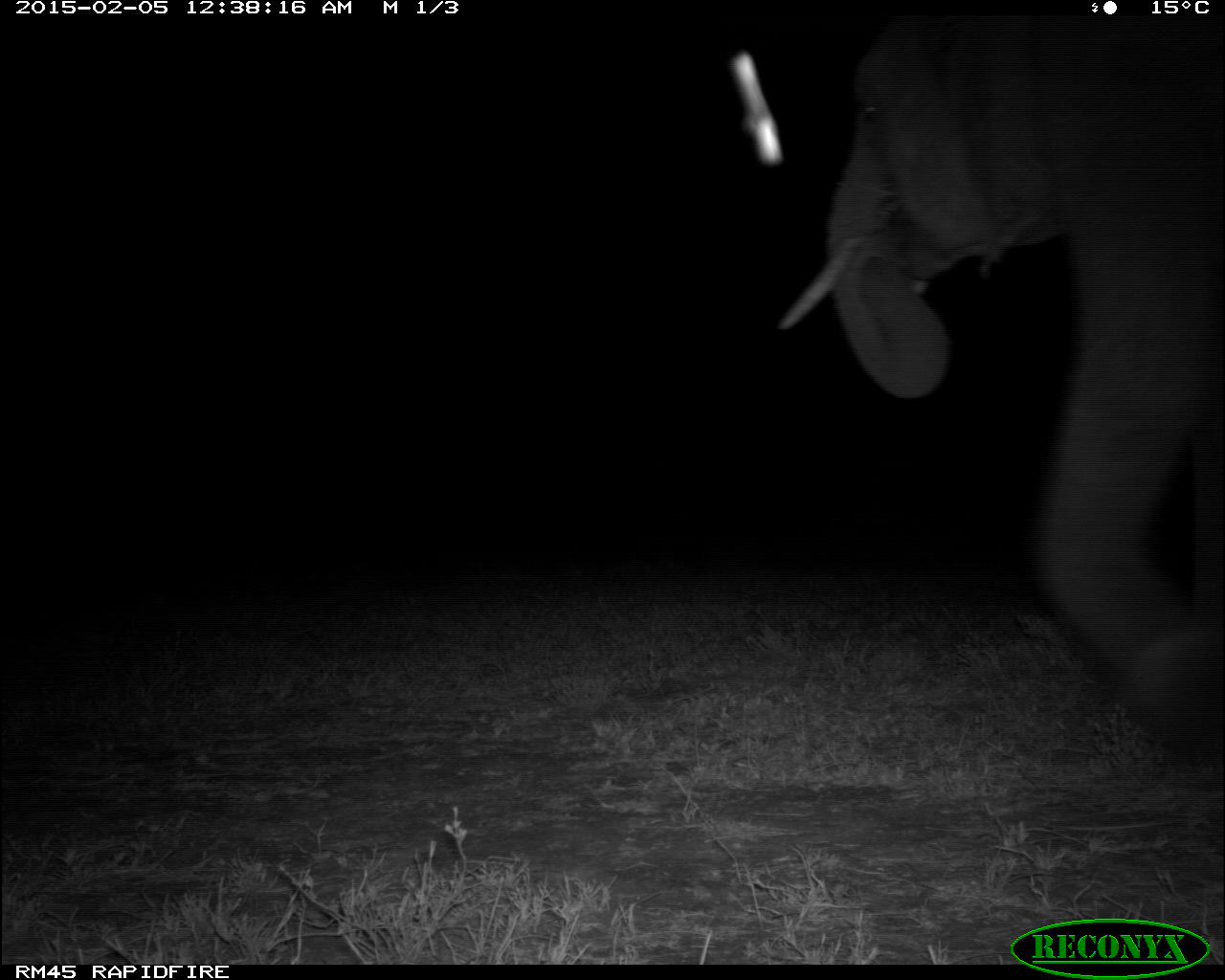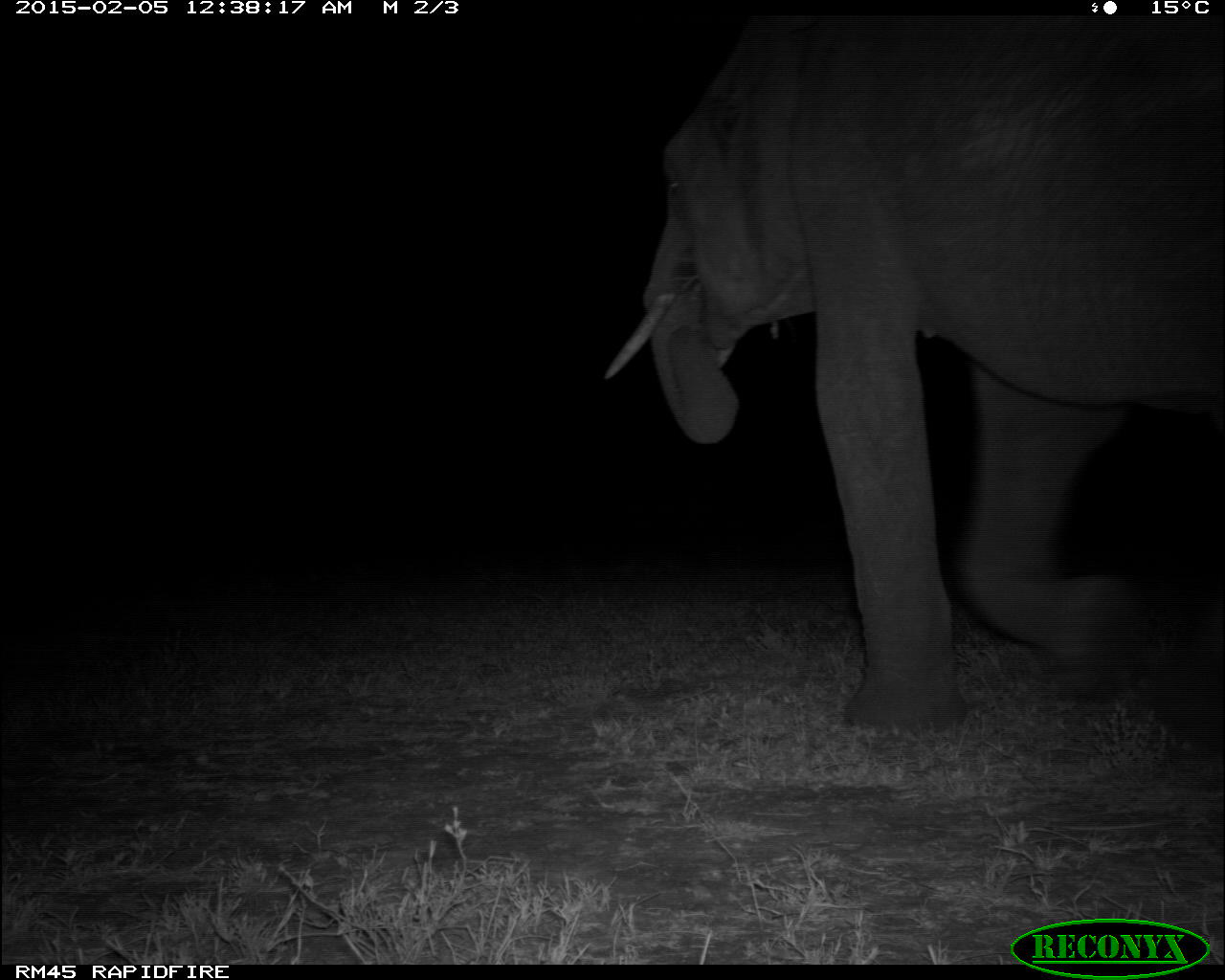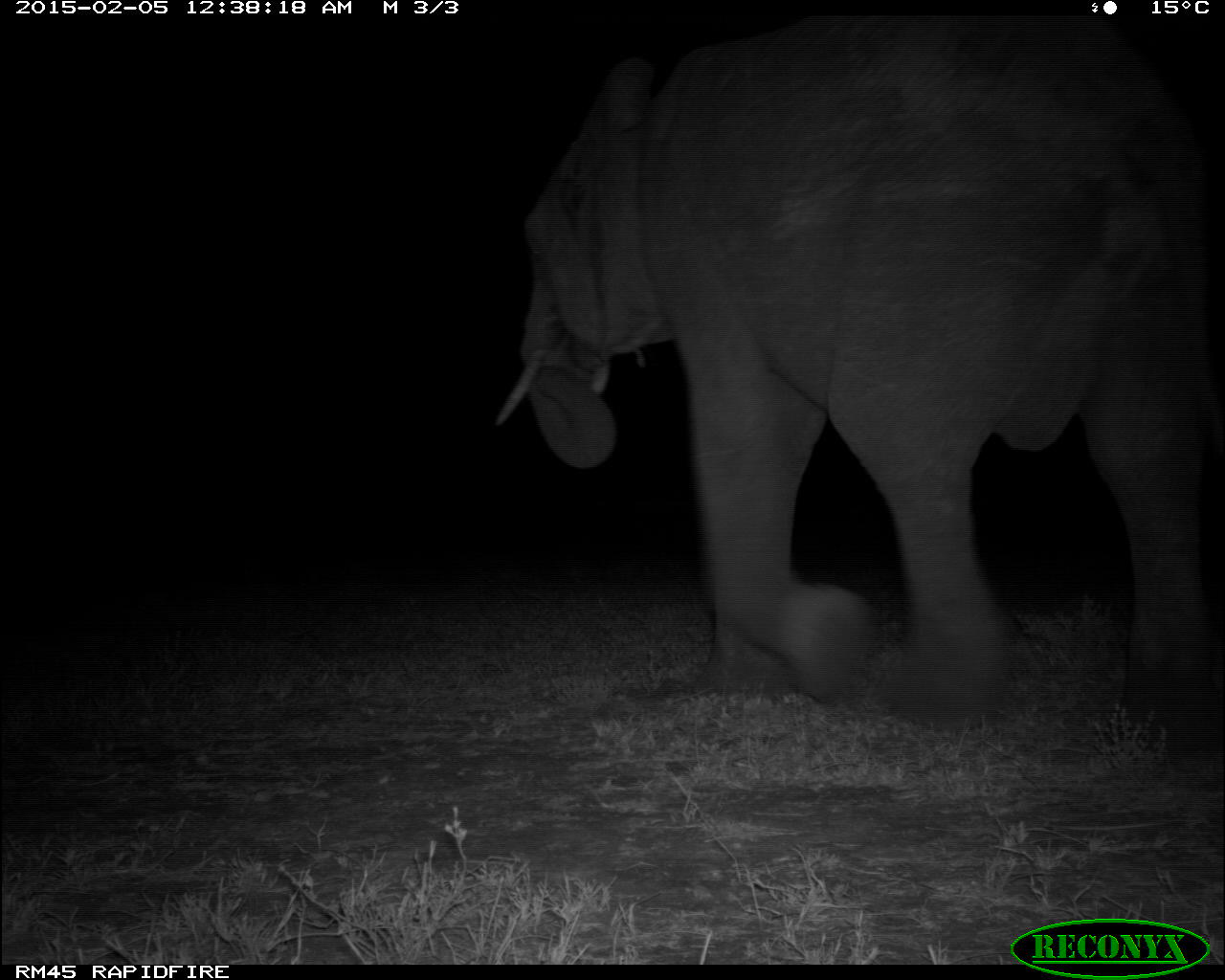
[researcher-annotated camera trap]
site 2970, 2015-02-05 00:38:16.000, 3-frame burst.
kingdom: Animalia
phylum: Chordata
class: Mammalia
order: Proboscidea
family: Elephantidae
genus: Loxodonta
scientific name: Loxodonta africana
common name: african bush elephant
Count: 1.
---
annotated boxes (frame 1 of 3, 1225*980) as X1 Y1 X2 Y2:
loxodonta africana: 779 18 1225 787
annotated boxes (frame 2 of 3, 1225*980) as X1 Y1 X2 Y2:
loxodonta africana: 600 9 1225 740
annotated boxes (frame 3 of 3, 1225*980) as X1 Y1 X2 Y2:
loxodonta africana: 490 0 1225 731